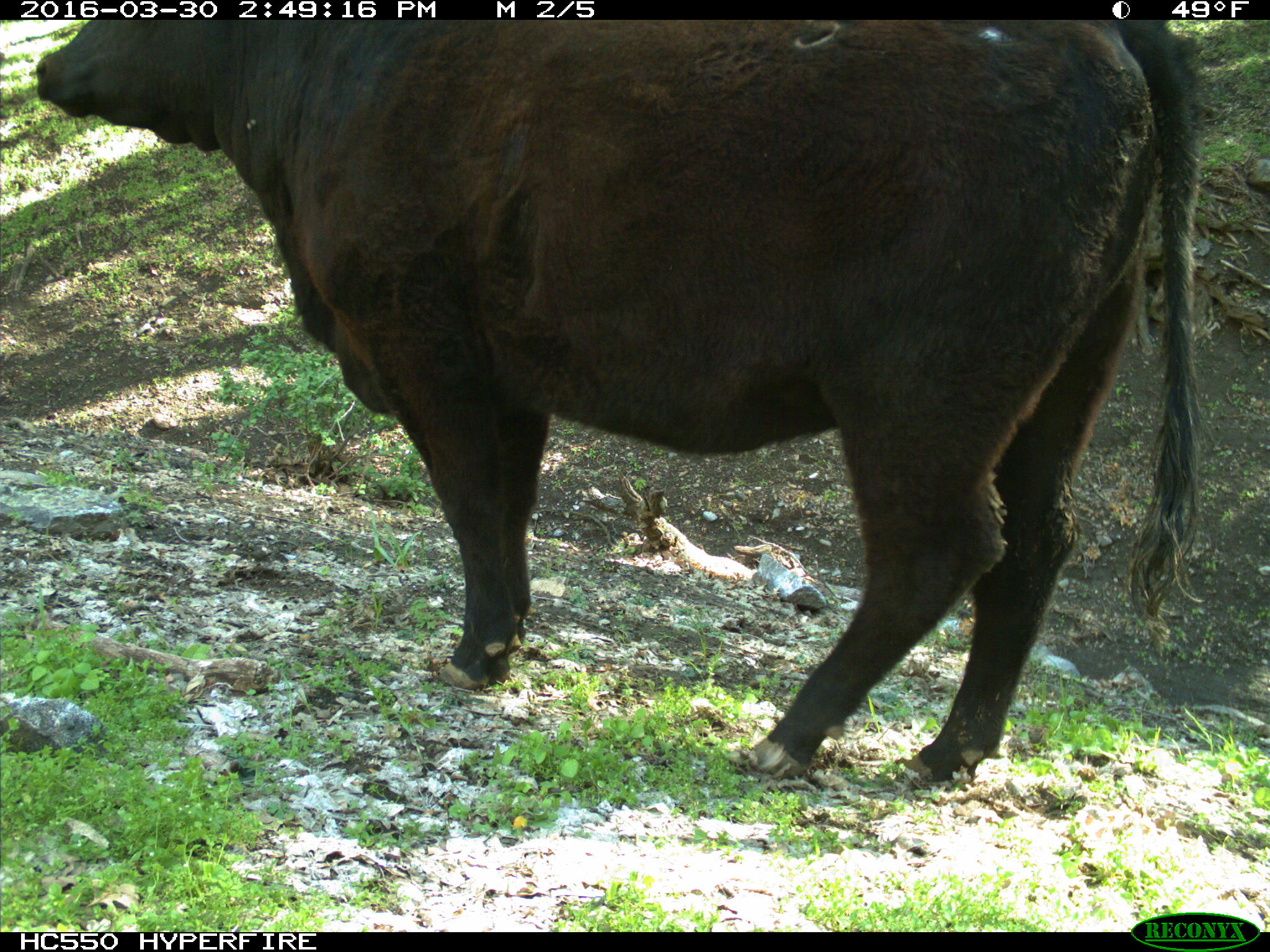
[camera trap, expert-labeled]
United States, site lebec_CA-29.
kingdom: Animalia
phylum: Chordata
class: Mammalia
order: Artiodactyla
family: Bovidae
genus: Bos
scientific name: Bos taurus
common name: domestic cow